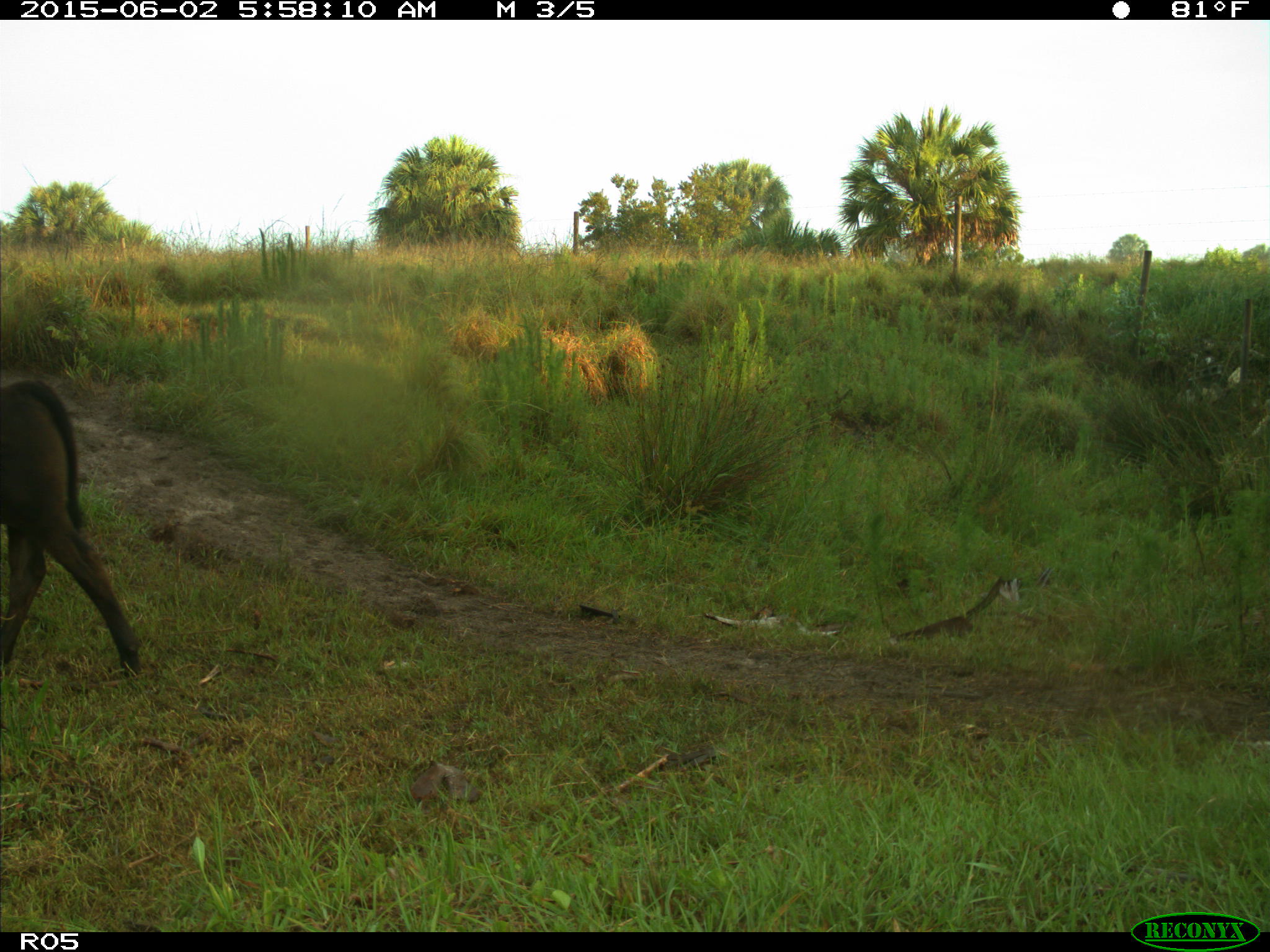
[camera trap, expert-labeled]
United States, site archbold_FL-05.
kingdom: Animalia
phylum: Chordata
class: Mammalia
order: Artiodactyla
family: Bovidae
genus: Bos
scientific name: Bos taurus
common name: domestic cow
Bos taurus (domestic cow).